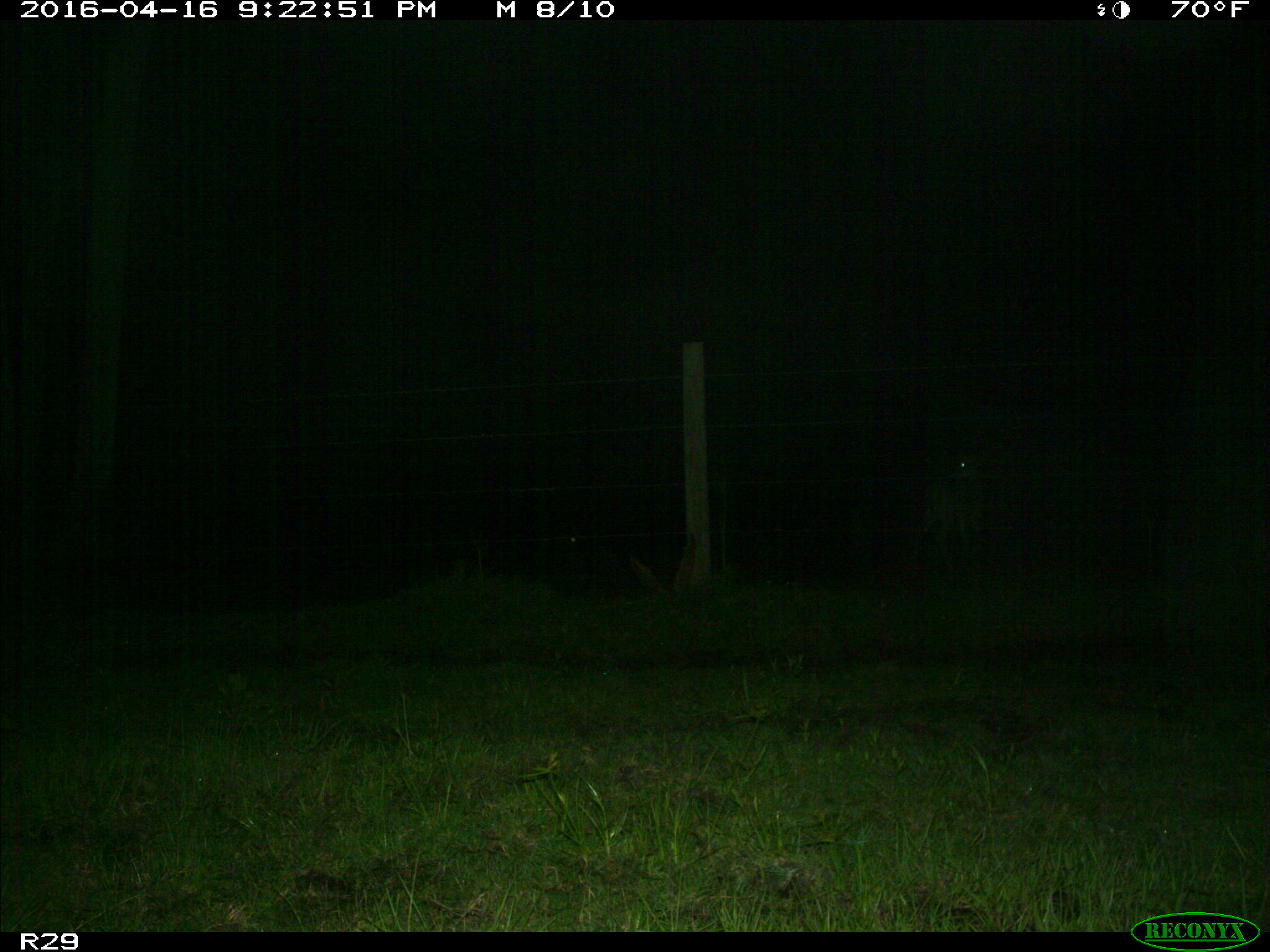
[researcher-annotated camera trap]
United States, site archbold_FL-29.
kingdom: Animalia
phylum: Chordata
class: Mammalia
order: Artiodactyla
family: Cervidae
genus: Odocoileus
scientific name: Odocoileus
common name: deer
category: unidentified deer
Unidentified deer (deer) (Odocoileus).